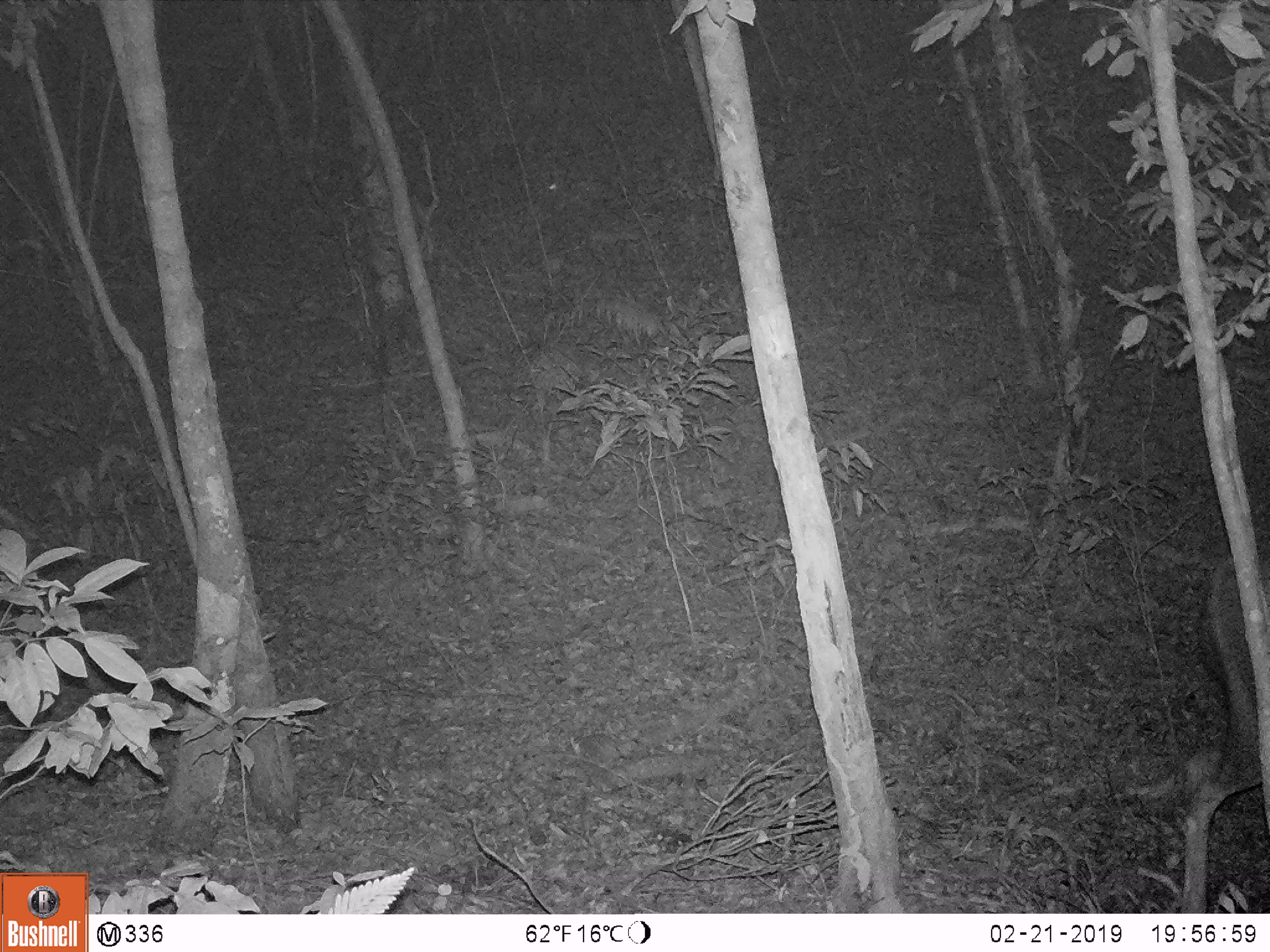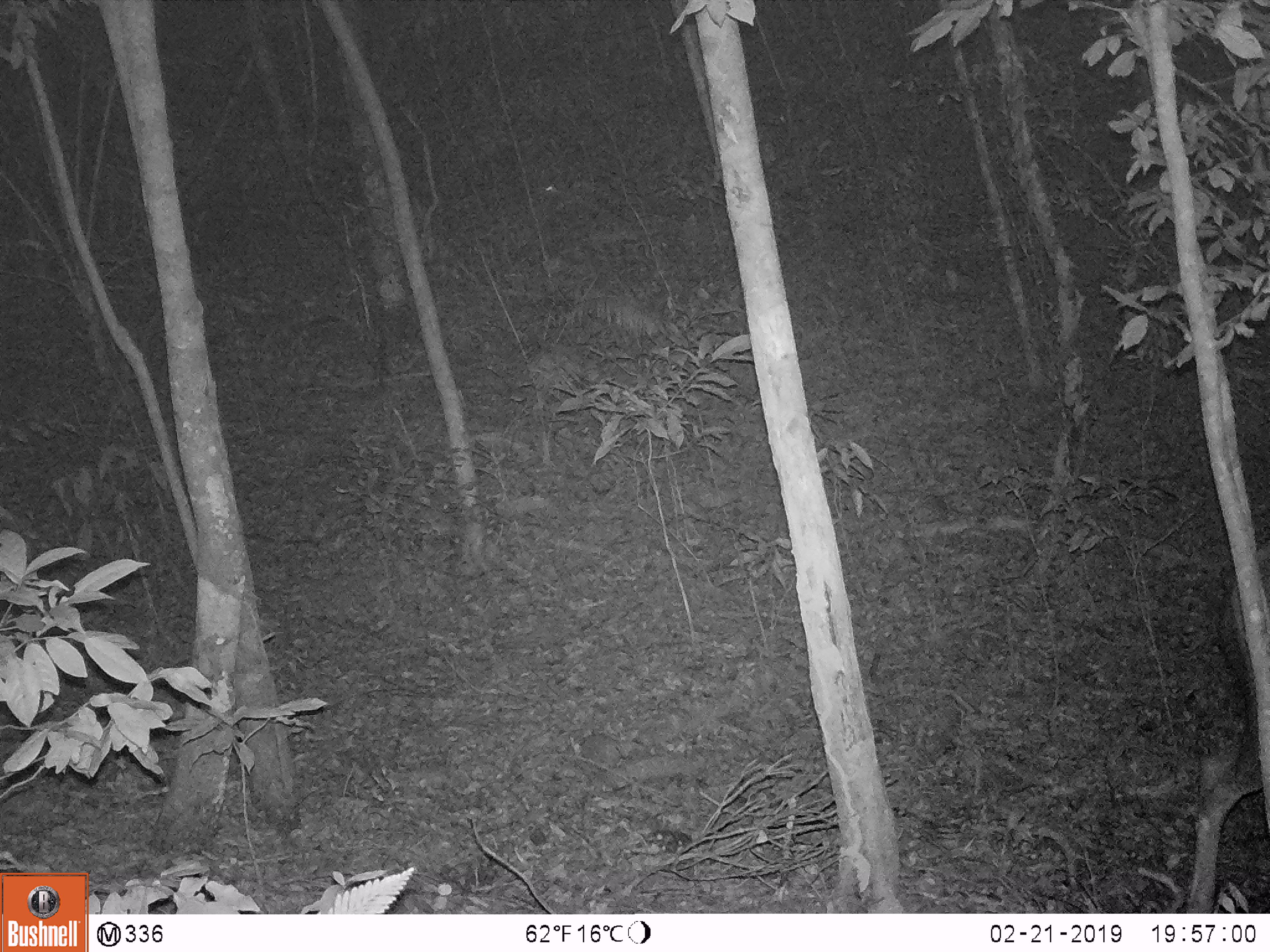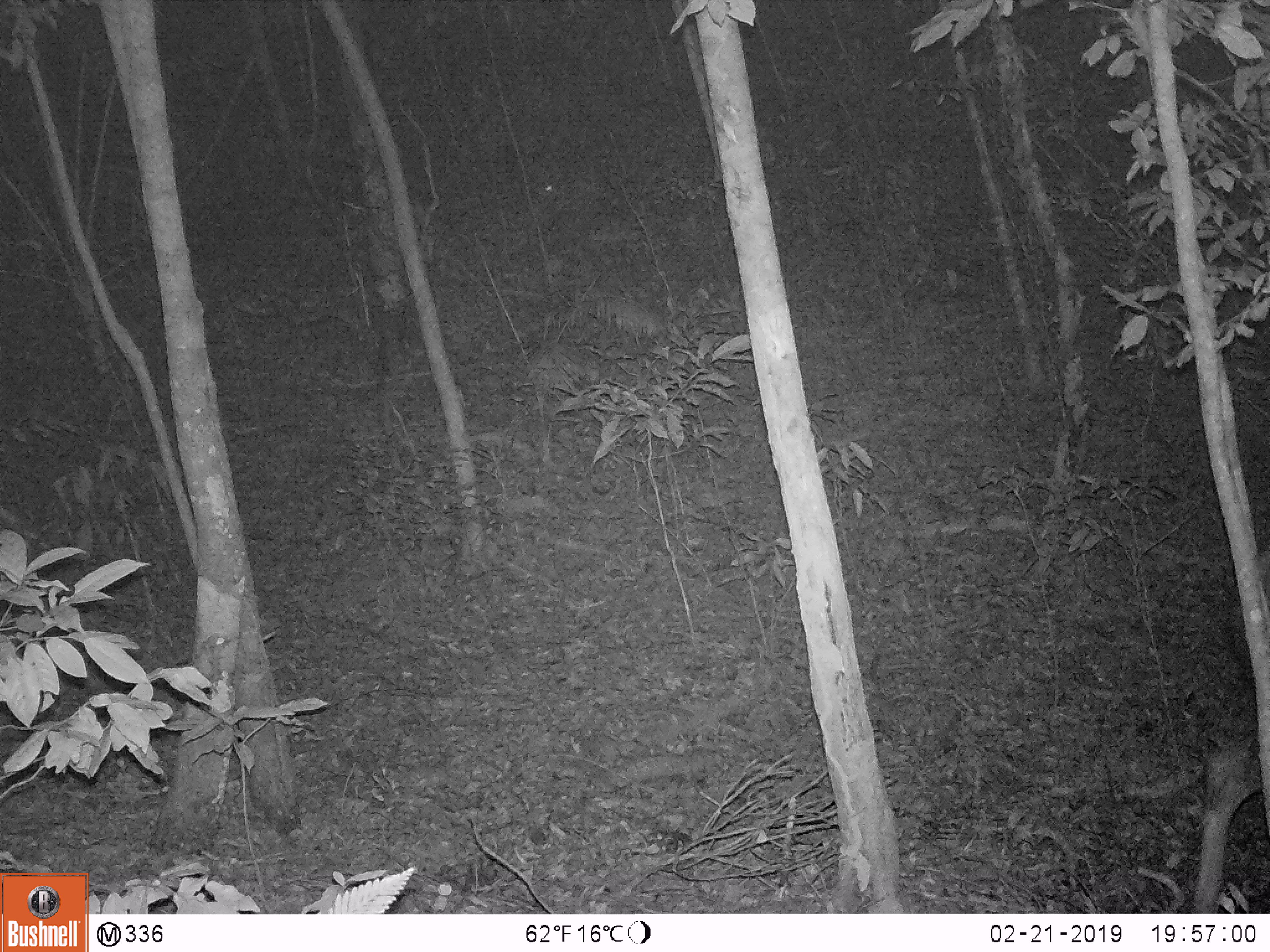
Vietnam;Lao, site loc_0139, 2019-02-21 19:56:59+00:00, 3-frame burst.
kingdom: Animalia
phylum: Chordata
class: Mammalia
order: Artiodactyla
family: Cervidae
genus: Rusa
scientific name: Rusa unicolor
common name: sambar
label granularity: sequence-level